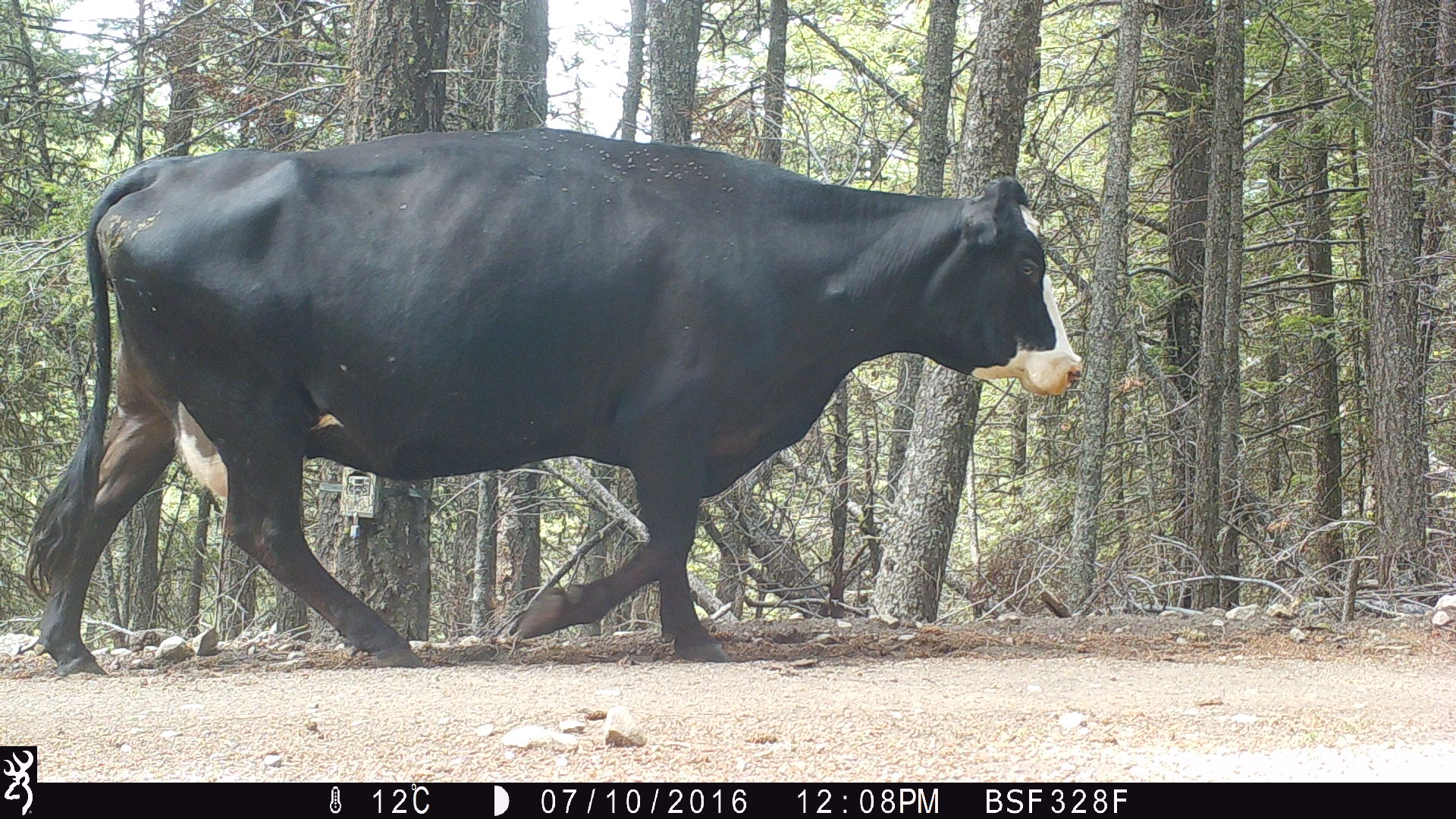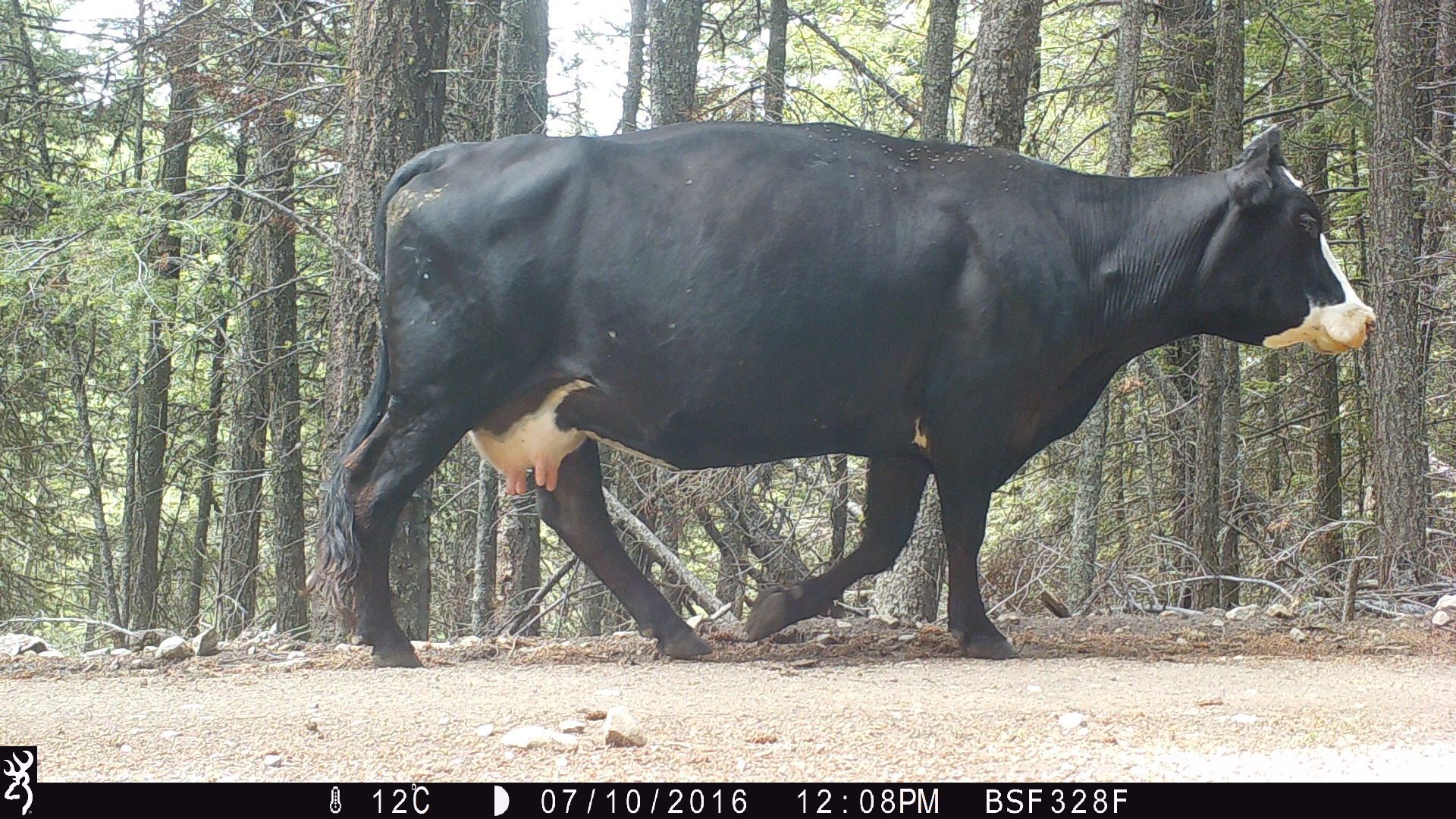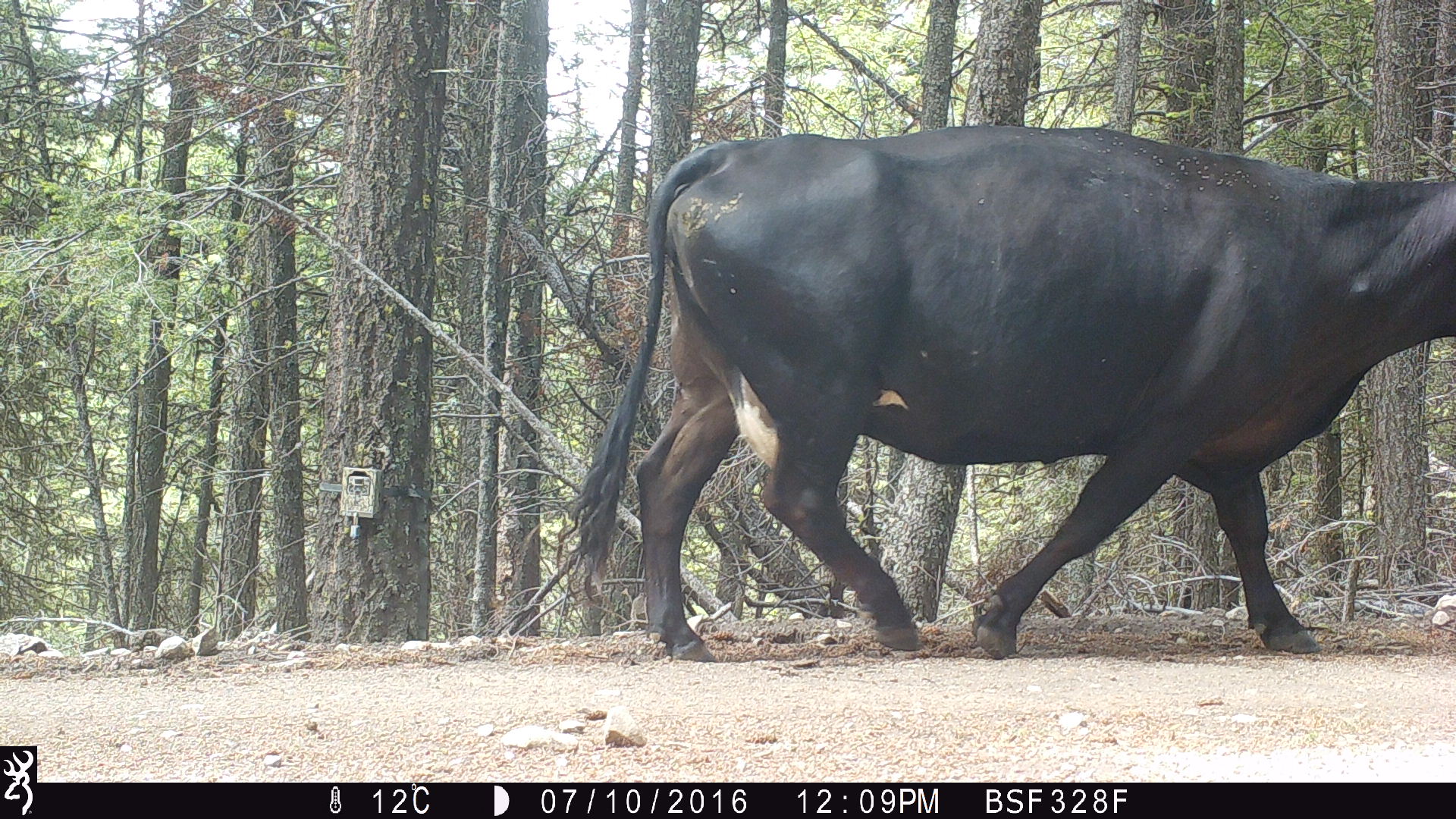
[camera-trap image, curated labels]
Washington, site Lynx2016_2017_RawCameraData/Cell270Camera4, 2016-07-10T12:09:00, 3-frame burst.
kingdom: Animalia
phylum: Chordata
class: Mammalia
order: Artiodactyla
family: Bovidae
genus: Bos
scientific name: Bos taurus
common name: domestic cattle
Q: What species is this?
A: Domestic cattle (Bos taurus).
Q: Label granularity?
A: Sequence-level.